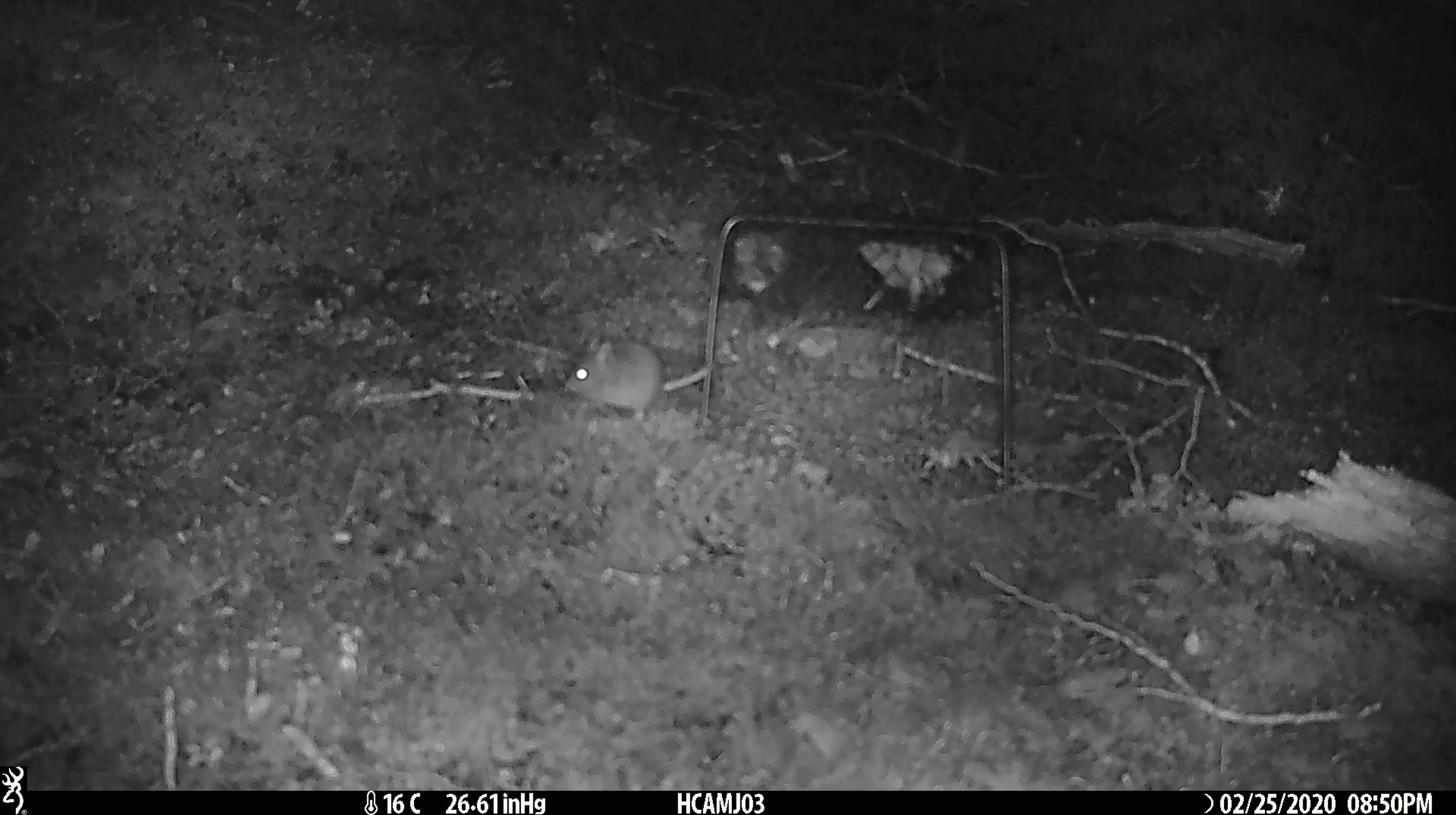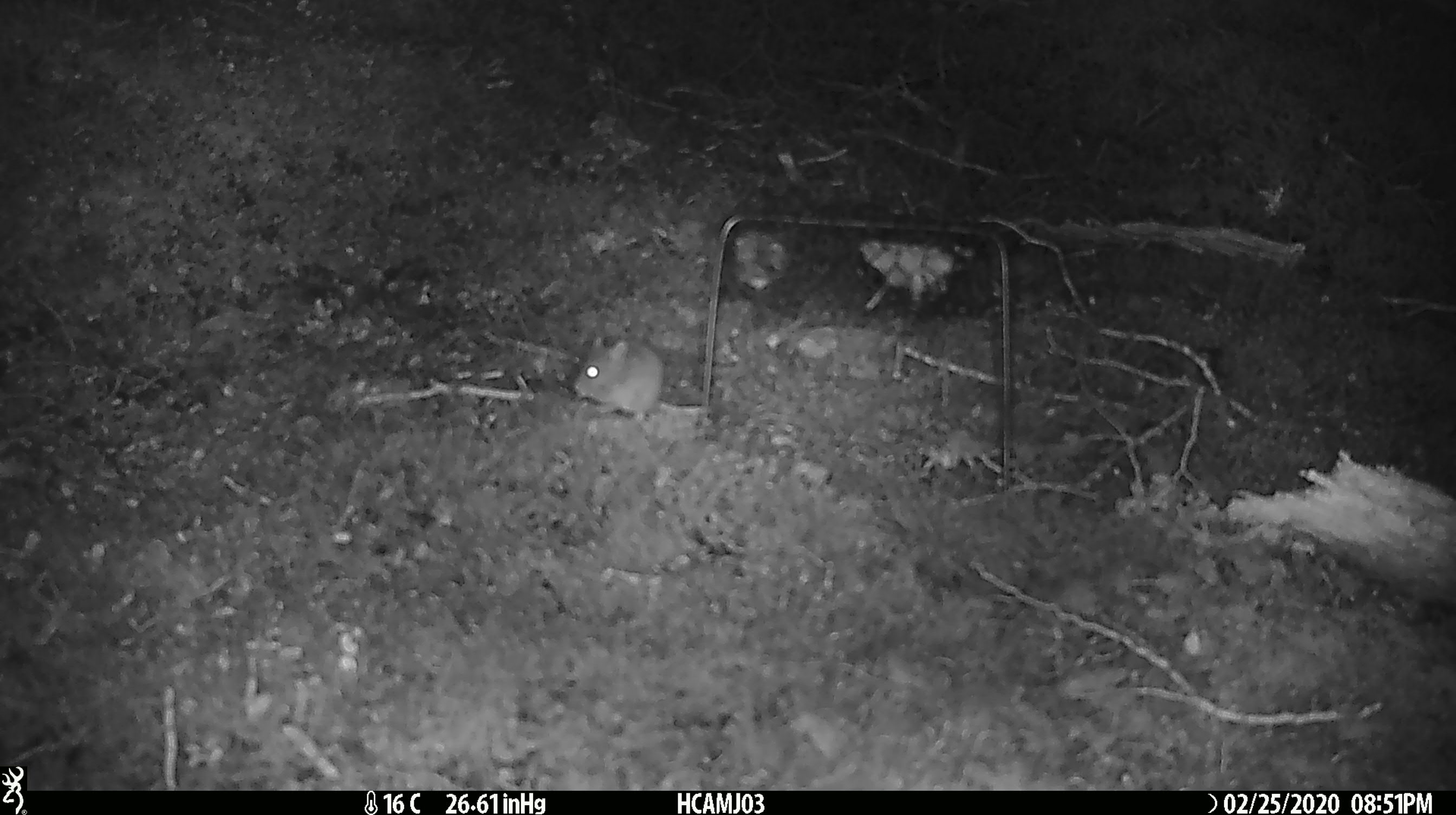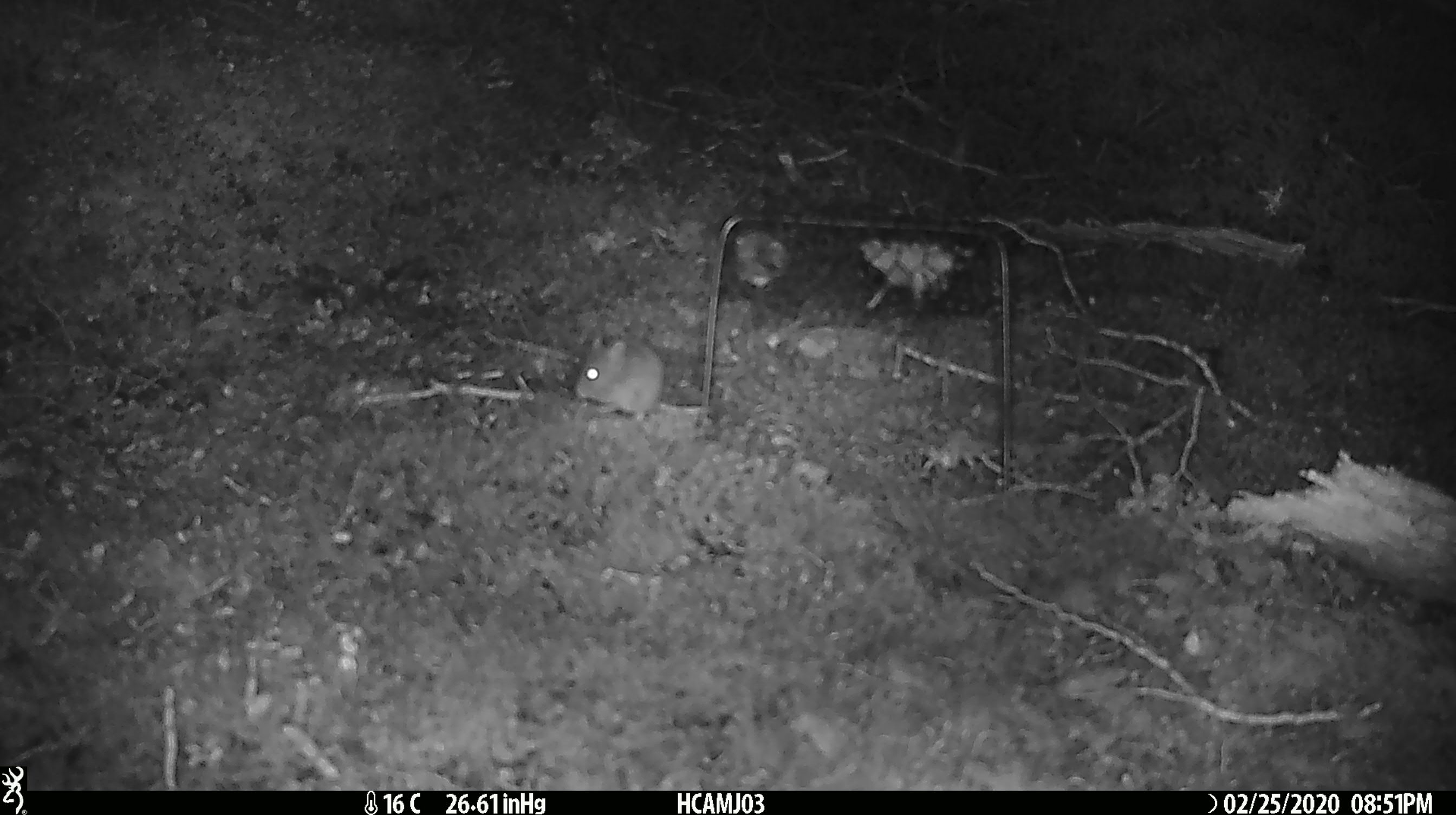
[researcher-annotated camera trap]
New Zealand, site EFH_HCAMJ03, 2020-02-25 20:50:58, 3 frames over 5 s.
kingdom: Animalia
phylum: Chordata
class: Mammalia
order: Rodentia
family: Muridae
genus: Mus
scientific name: Mus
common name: mouse